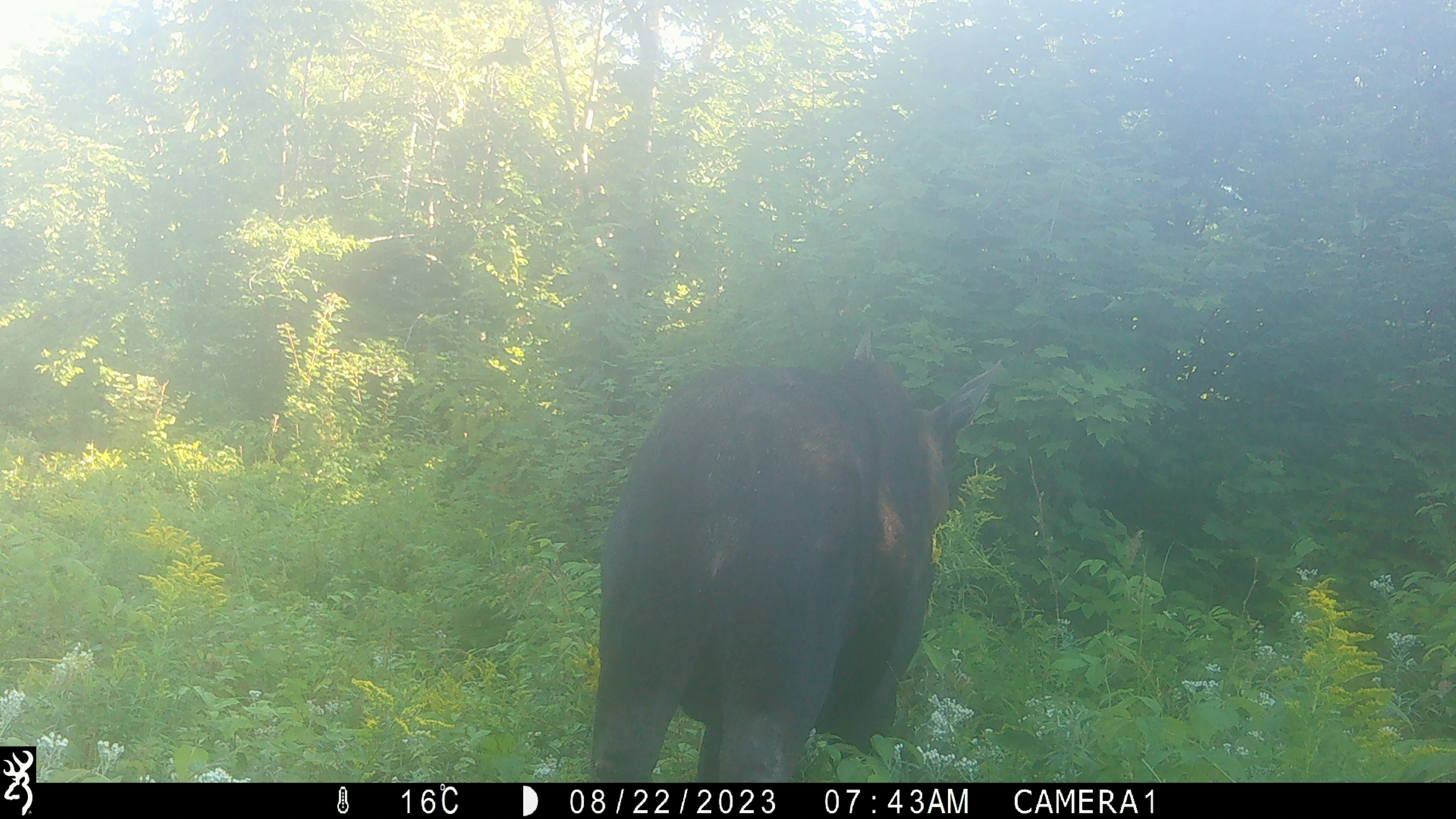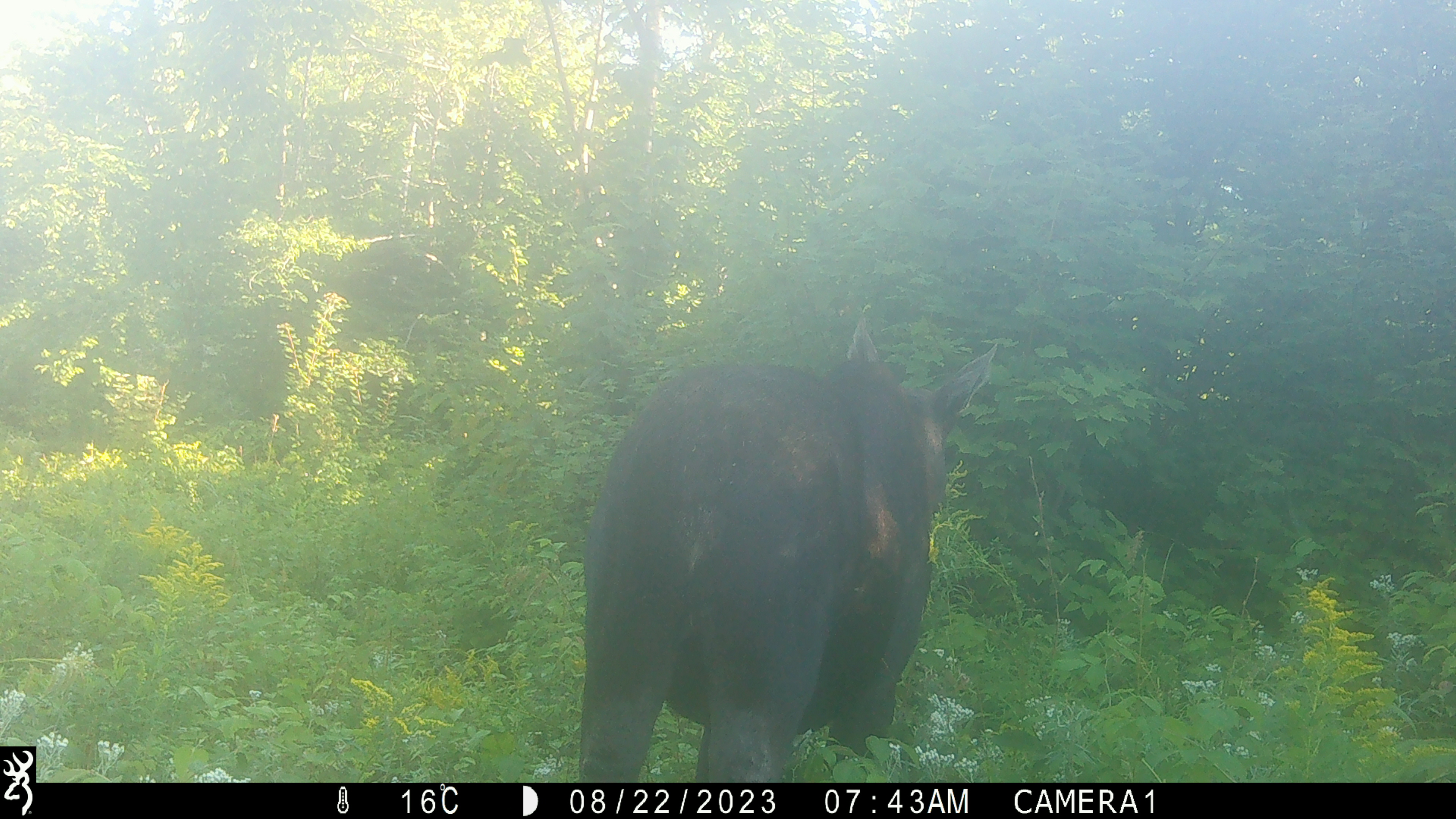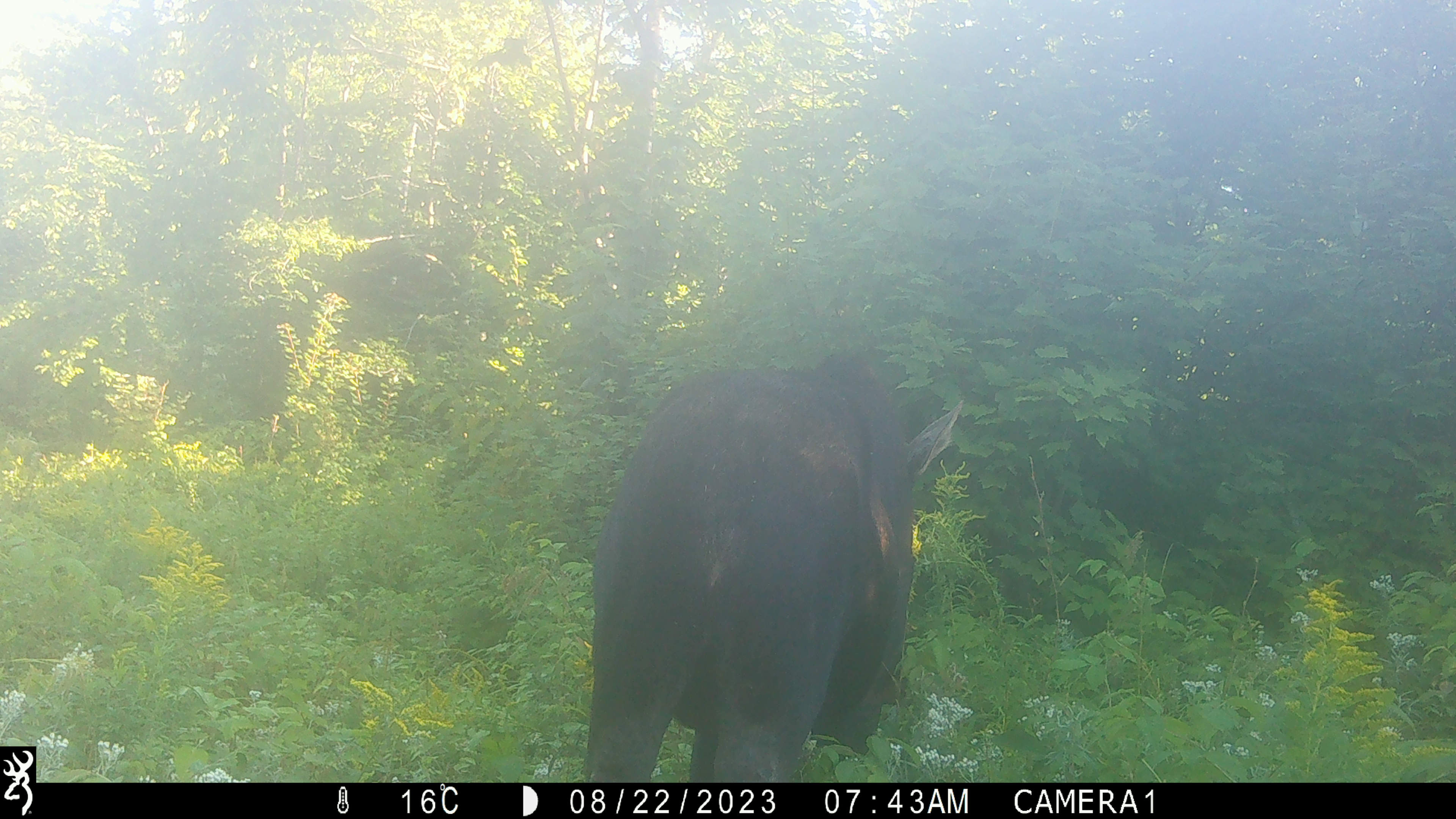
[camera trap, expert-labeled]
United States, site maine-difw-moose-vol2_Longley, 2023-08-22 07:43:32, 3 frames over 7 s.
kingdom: Animalia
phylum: Chordata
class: Mammalia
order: Artiodactyla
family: Cervidae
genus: Alces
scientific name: Alces alces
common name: moose